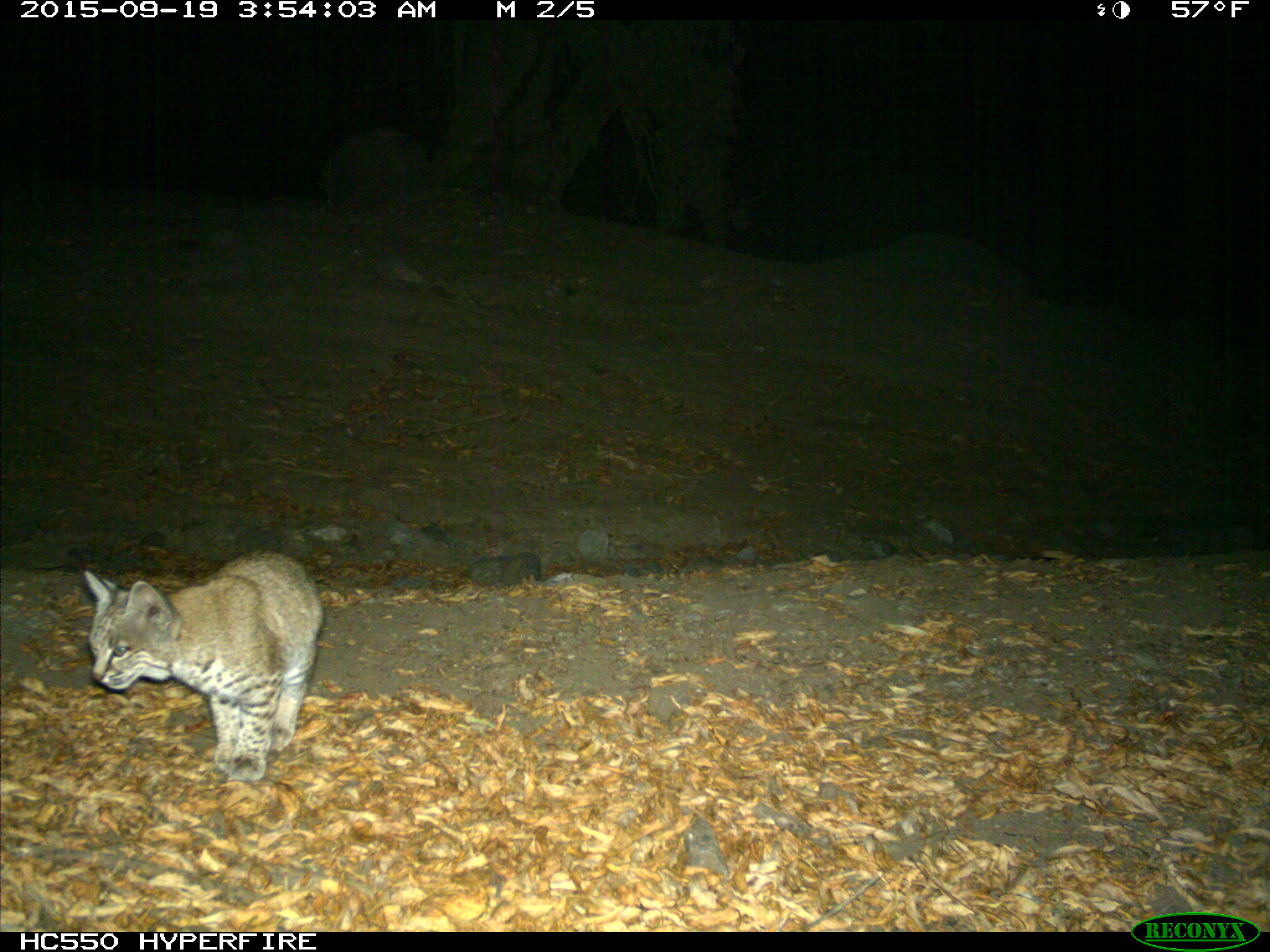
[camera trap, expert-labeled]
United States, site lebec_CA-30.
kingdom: Animalia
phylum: Chordata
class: Mammalia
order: Carnivora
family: Felidae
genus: Lynx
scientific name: Lynx rufus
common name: bobcat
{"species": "Lynx rufus (bobcat)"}